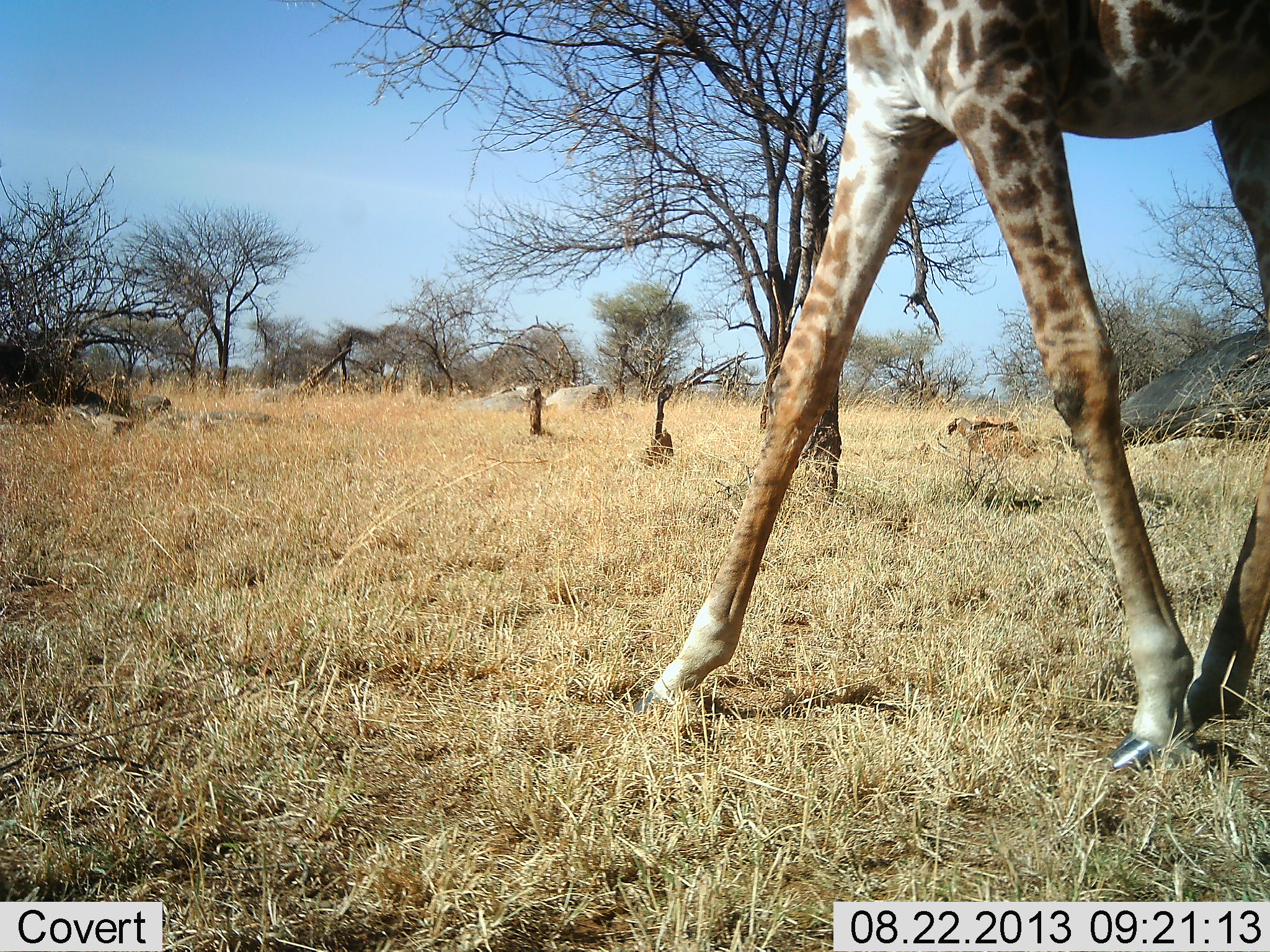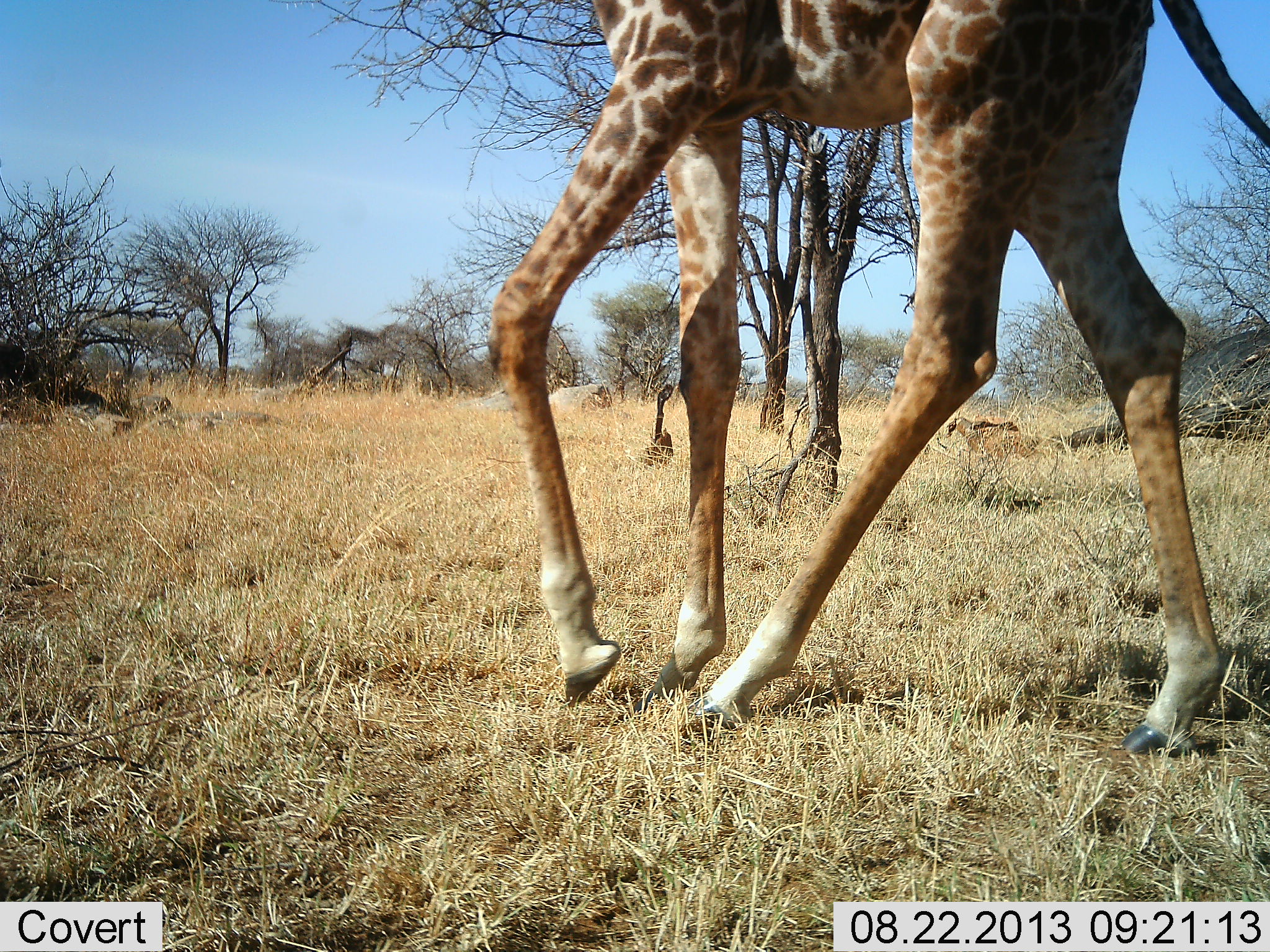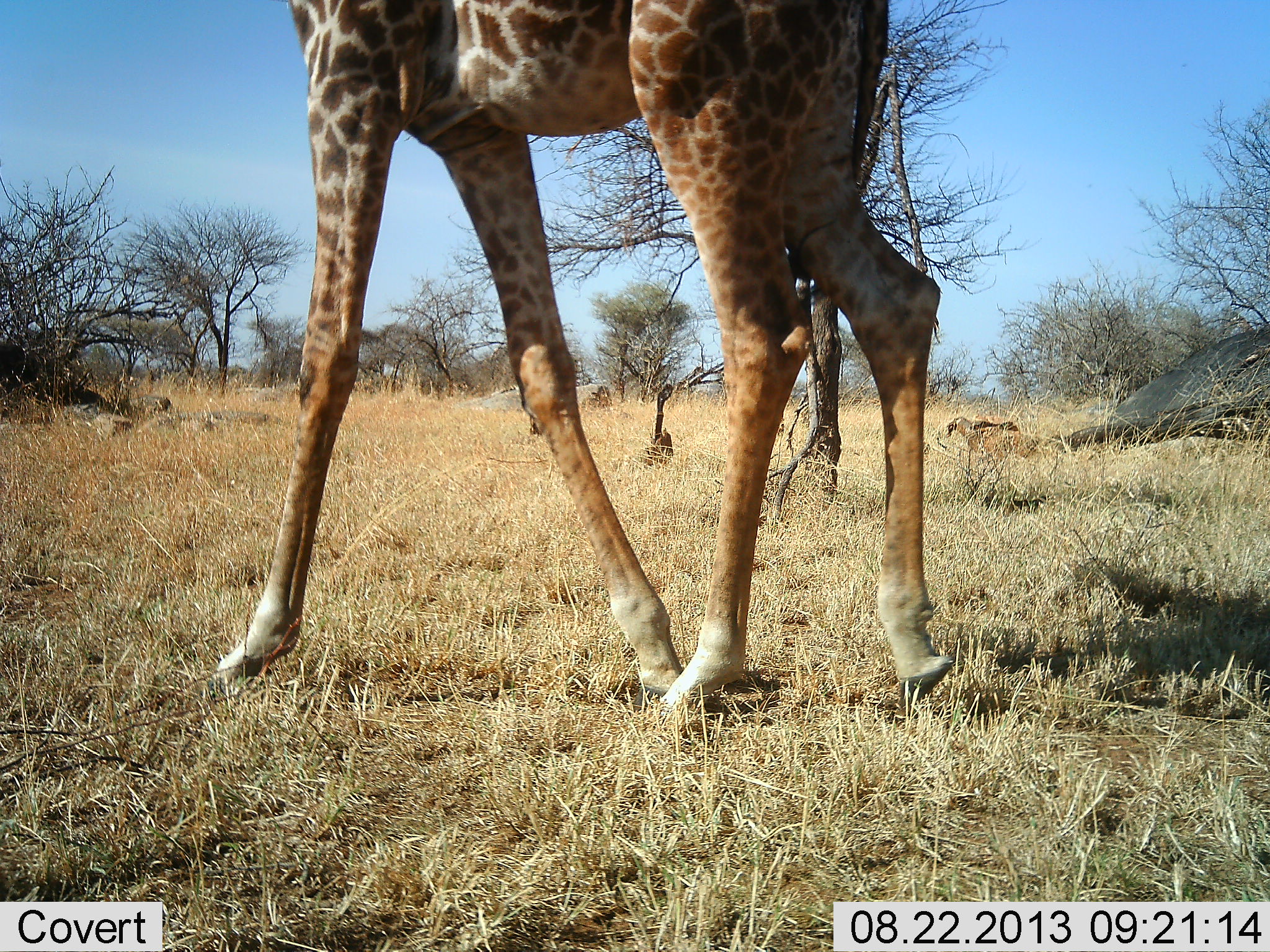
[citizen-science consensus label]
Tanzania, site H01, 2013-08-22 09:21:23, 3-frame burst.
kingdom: Animalia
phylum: Chordata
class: Mammalia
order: Artiodactyla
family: Giraffidae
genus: Giraffa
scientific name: Giraffa camelopardalis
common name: giraffe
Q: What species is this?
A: Giraffe (Giraffa camelopardalis).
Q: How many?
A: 1.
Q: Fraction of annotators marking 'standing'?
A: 0%.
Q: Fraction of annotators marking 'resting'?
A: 0%.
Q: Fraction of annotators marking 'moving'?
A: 100%.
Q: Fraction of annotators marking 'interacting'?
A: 0%.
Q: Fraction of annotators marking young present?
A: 0%.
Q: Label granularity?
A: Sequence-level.